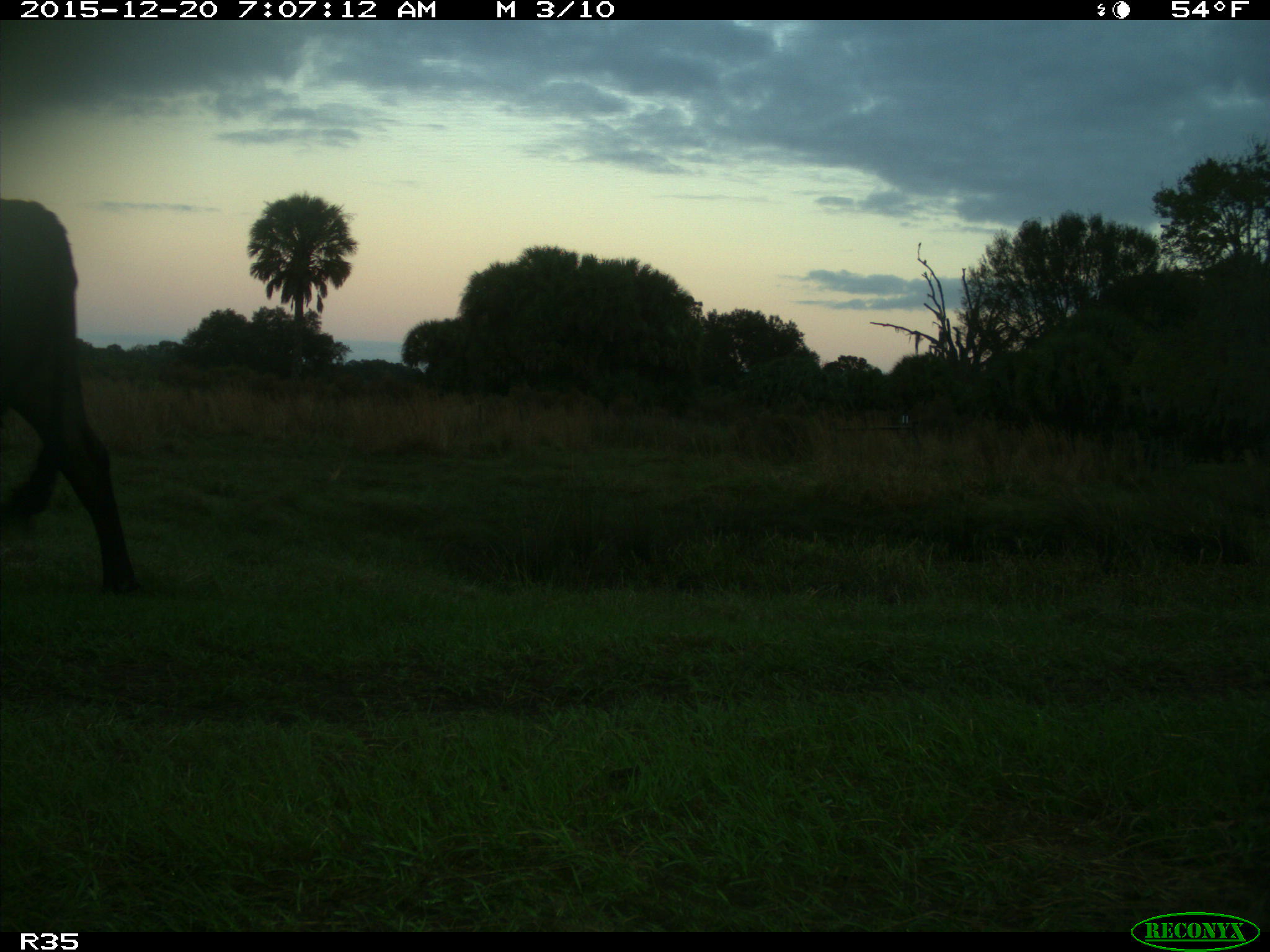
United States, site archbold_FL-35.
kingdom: Animalia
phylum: Chordata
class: Mammalia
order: Artiodactyla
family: Bovidae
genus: Bos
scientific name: Bos taurus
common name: domestic cow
Bos taurus (domestic cow).